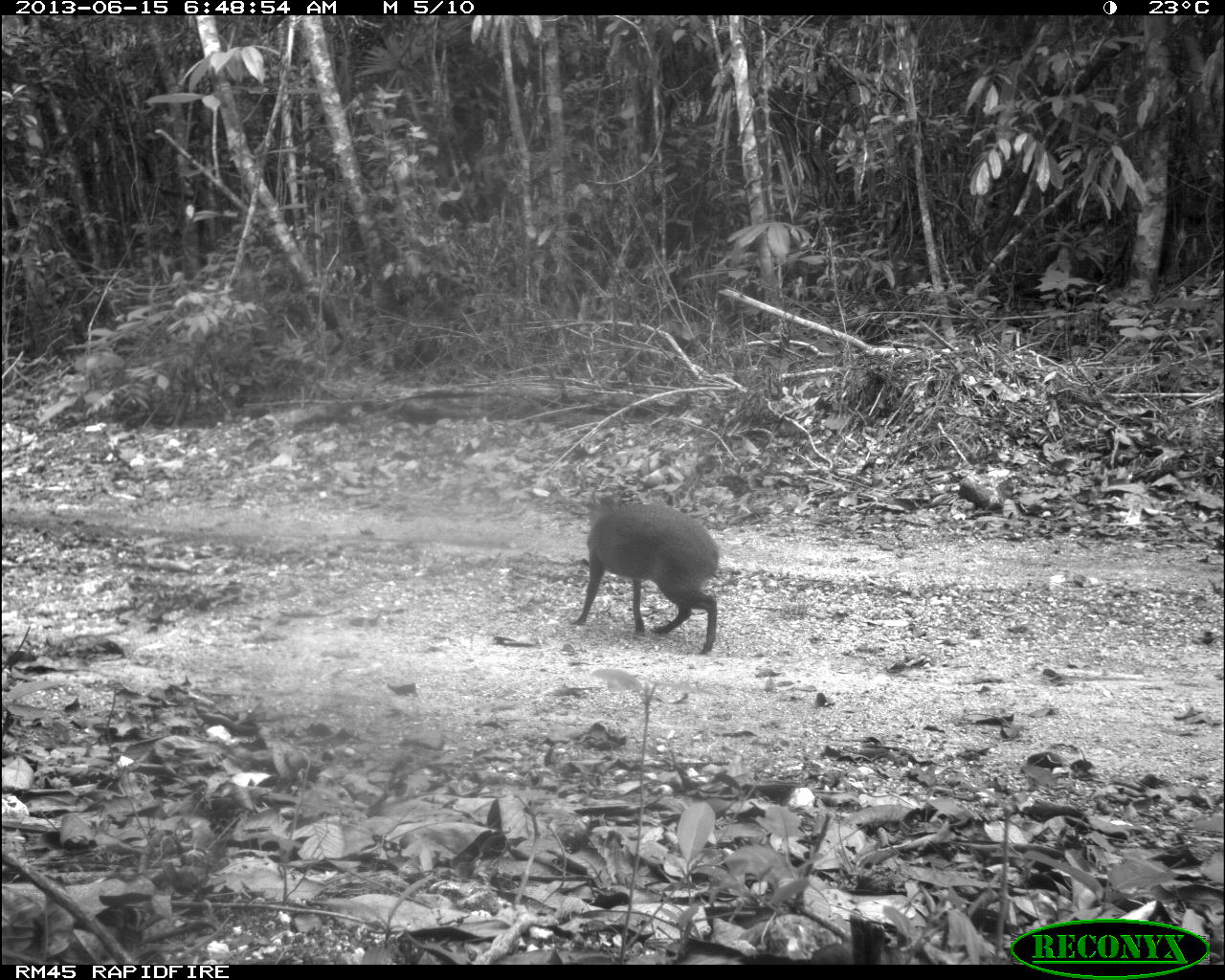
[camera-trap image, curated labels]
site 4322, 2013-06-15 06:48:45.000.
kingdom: Animalia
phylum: Chordata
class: Mammalia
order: Rodentia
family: Dasyproctidae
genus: Dasyprocta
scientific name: Dasyprocta punctata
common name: central american agouti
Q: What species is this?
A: Dasyprocta punctata (central american agouti).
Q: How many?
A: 1.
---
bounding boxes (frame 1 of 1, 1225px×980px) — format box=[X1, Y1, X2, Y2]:
dasyprocta punctata: box=[572, 490, 718, 654]